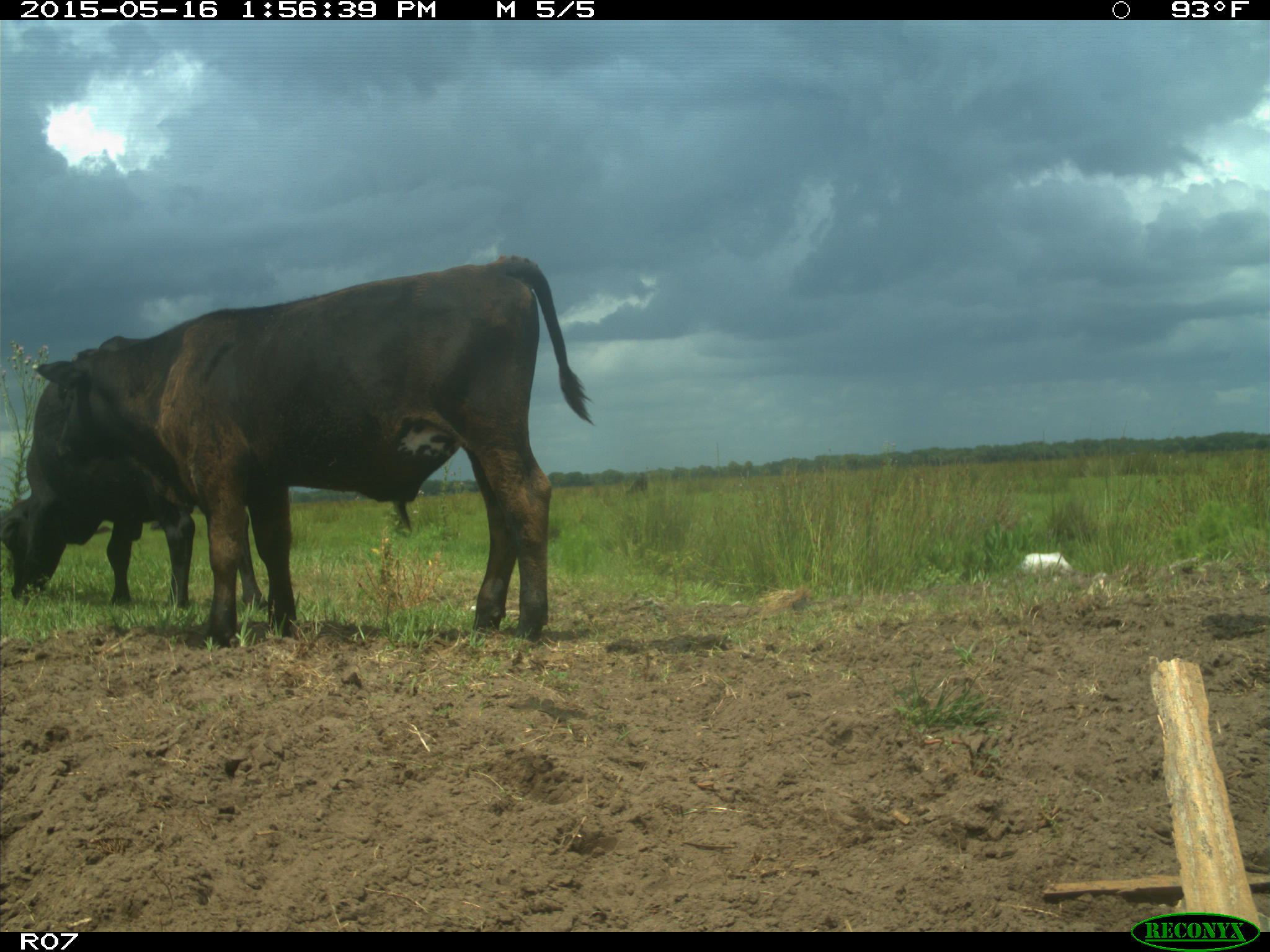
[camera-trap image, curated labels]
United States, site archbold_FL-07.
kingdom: Animalia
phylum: Chordata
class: Mammalia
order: Artiodactyla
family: Bovidae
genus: Bos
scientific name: Bos taurus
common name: domestic cow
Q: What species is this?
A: Bos taurus (domestic cow).